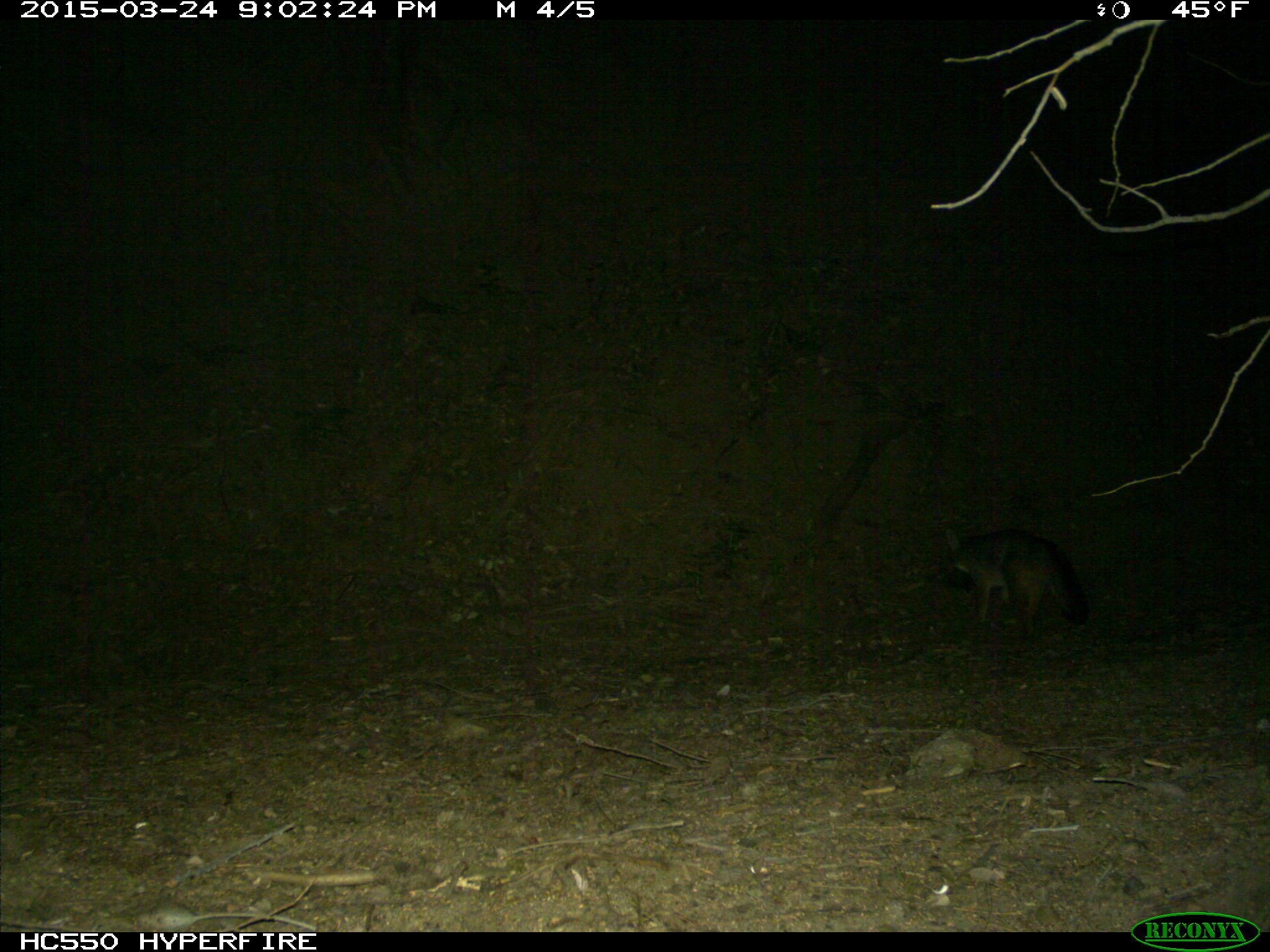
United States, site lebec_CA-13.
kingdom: Animalia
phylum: Chordata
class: Mammalia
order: Carnivora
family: Canidae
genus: Urocyon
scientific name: Urocyon cinereoargenteus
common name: gray fox